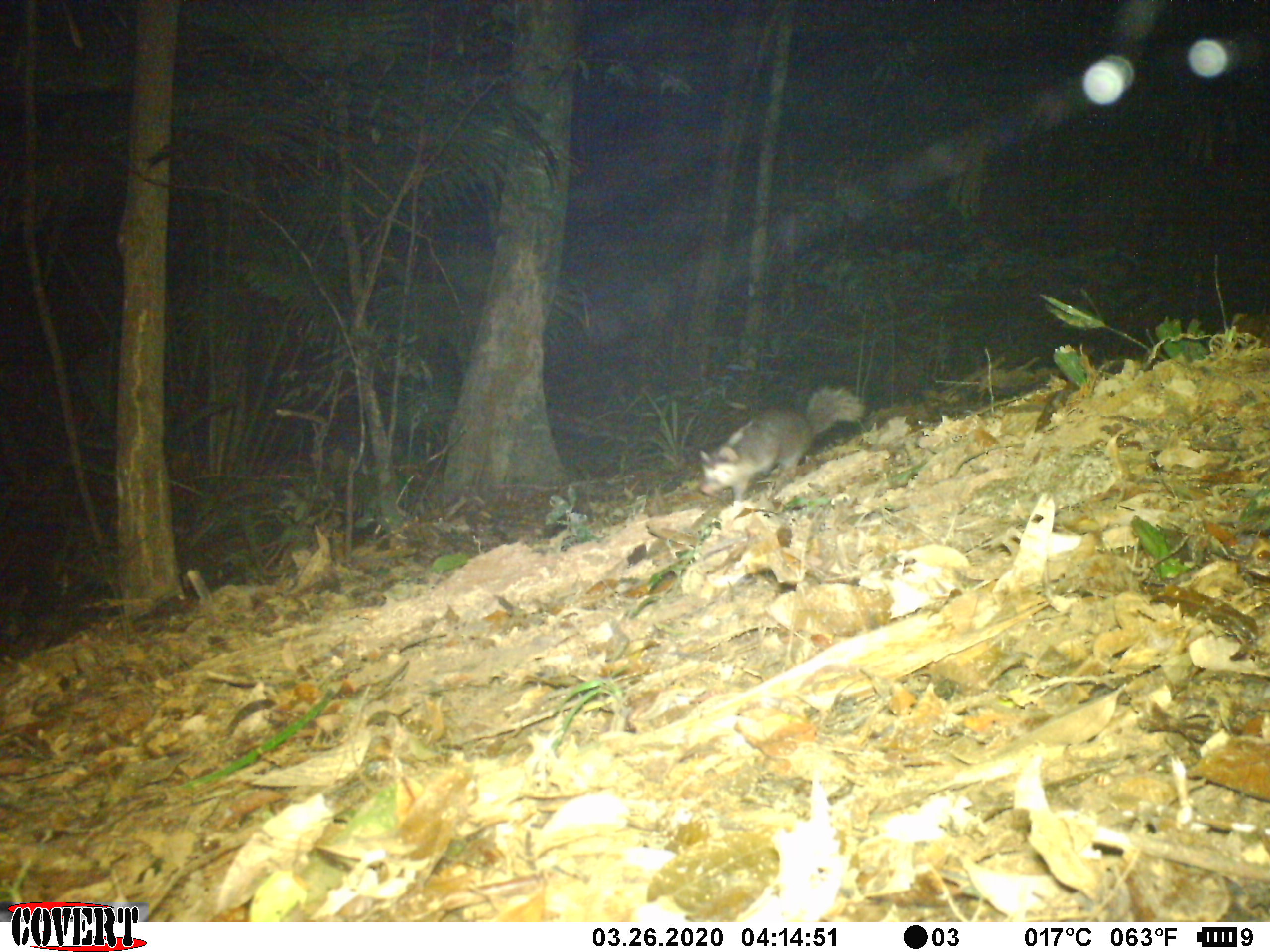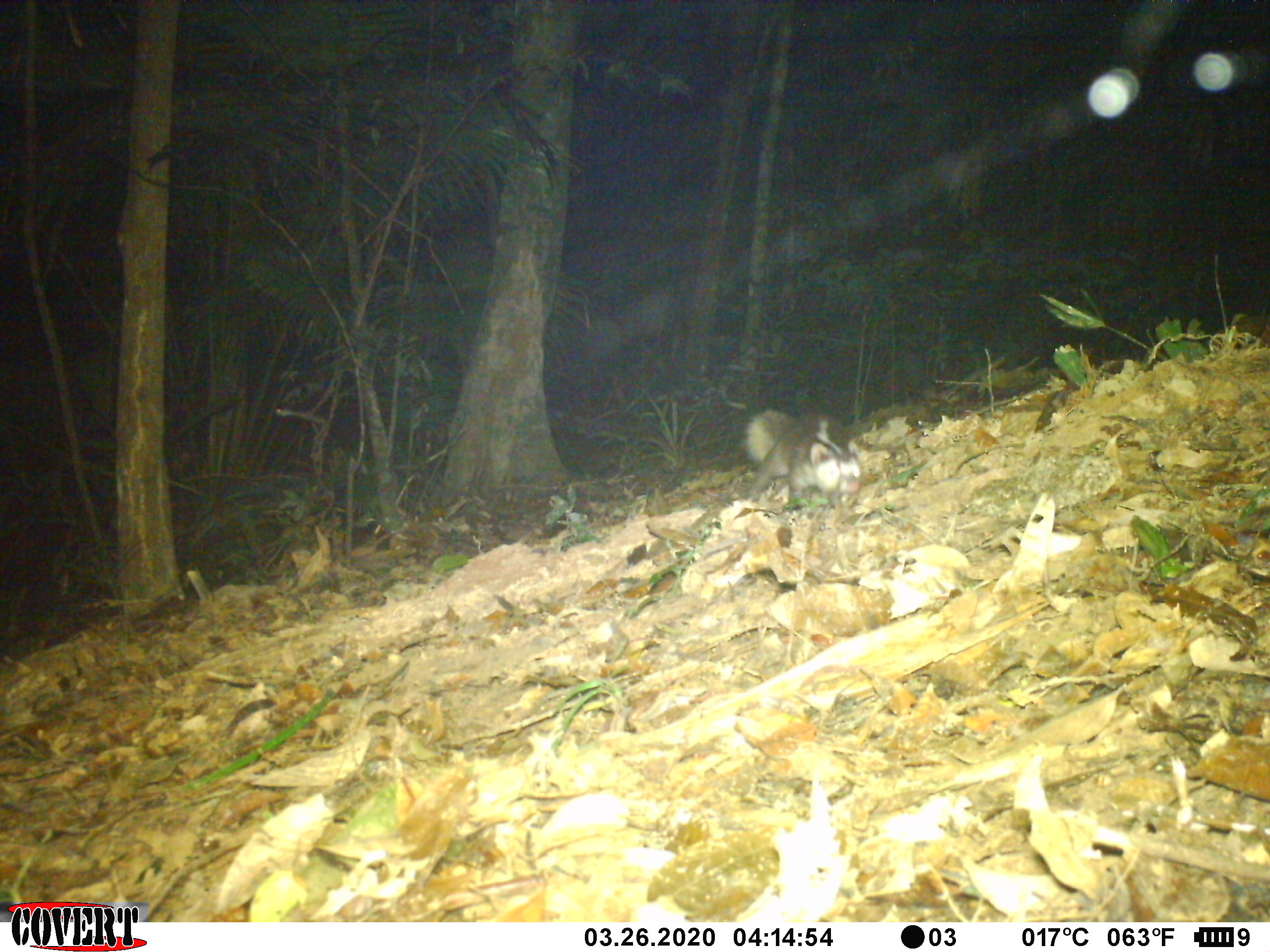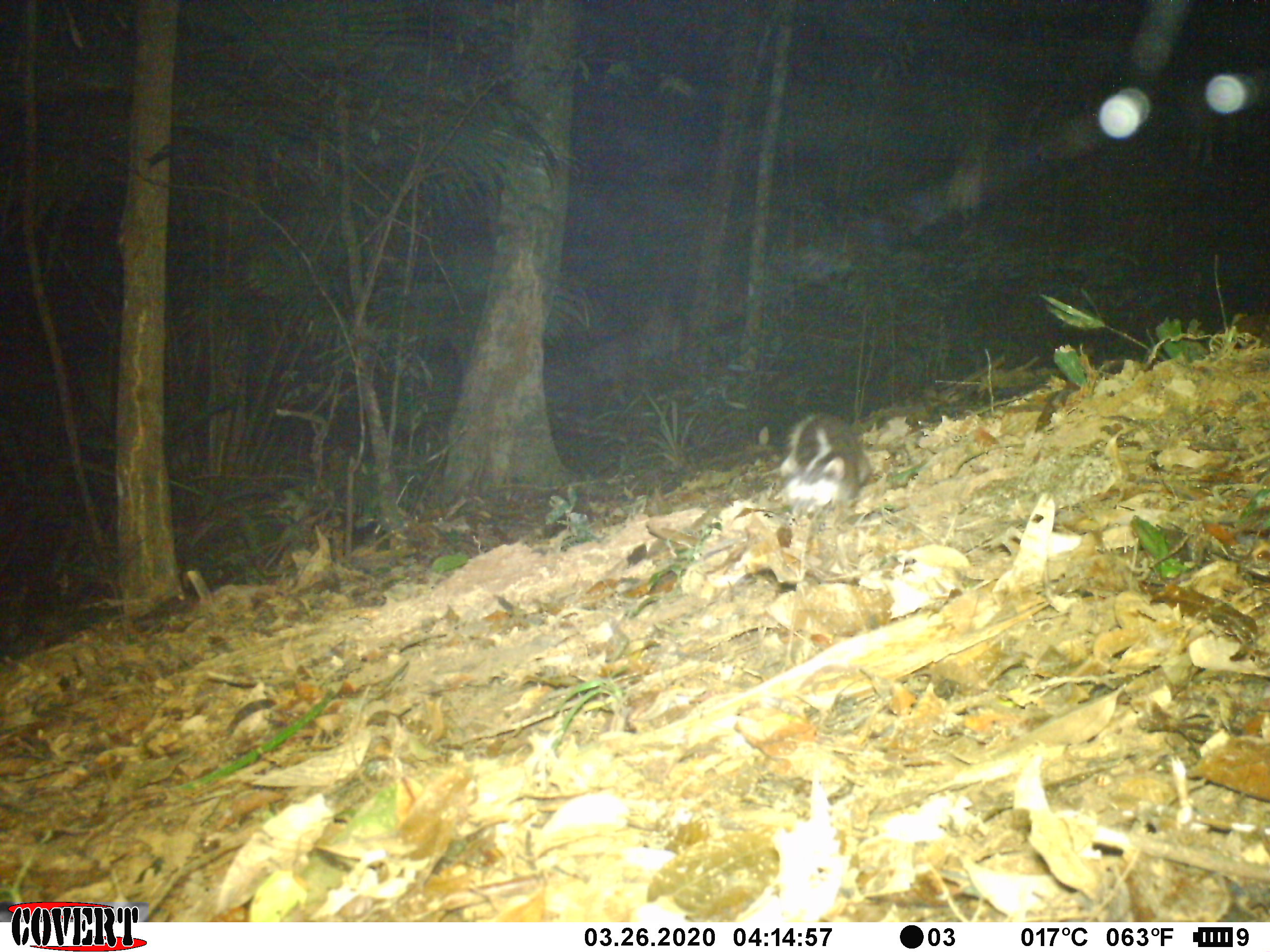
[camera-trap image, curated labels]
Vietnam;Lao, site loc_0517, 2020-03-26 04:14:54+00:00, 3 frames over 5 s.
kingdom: Animalia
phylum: Chordata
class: Mammalia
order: Carnivora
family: Mustelidae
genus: Melogale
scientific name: Melogale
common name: ferret badger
Ferret badger (Melogale). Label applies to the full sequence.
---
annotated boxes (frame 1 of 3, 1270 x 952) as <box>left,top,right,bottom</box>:
ferret badger: <box>698,385,866,504</box>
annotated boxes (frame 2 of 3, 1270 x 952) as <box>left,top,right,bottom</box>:
ferret badger: <box>743,406,862,509</box>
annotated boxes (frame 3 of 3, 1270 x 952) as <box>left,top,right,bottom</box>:
ferret badger: <box>775,409,873,527</box>